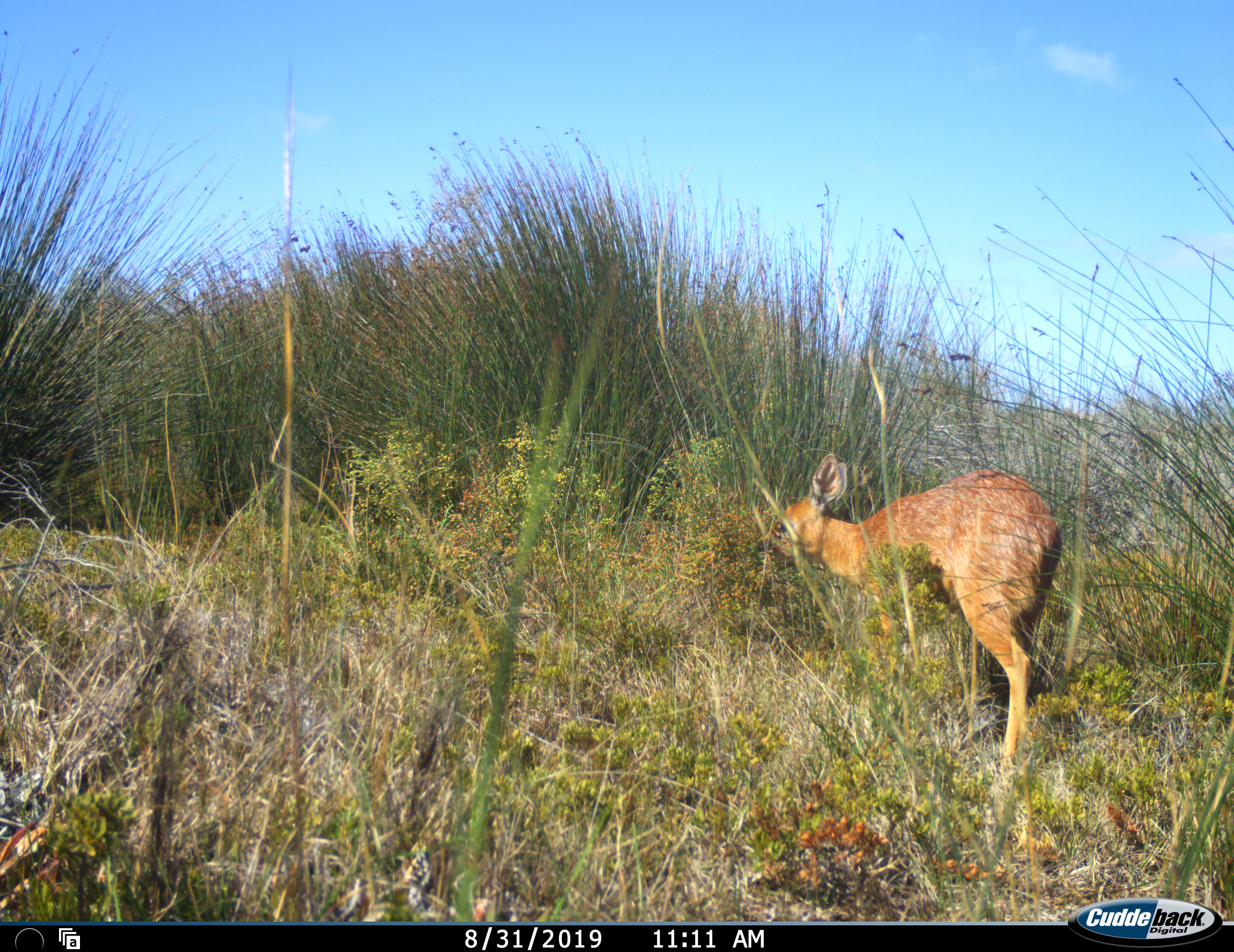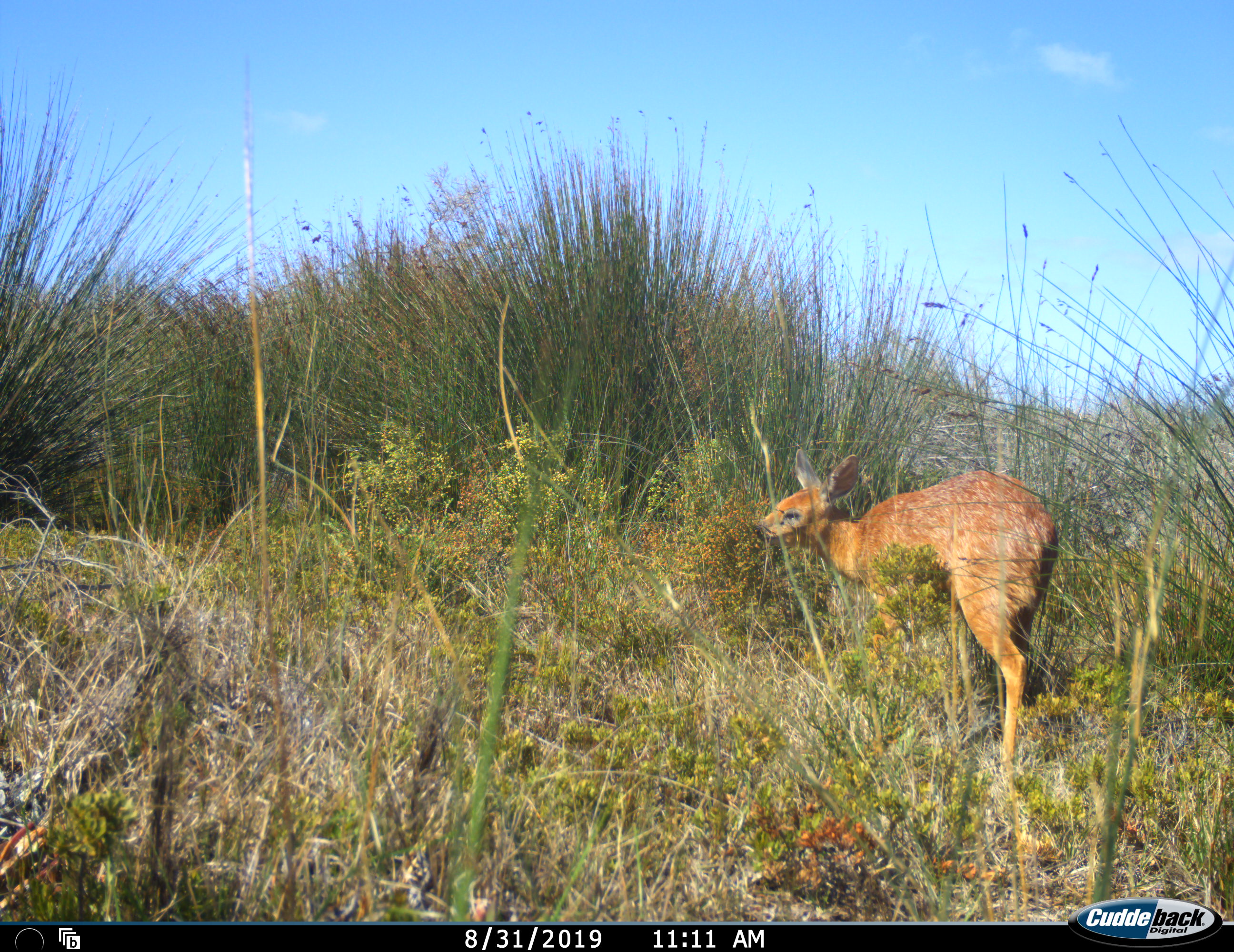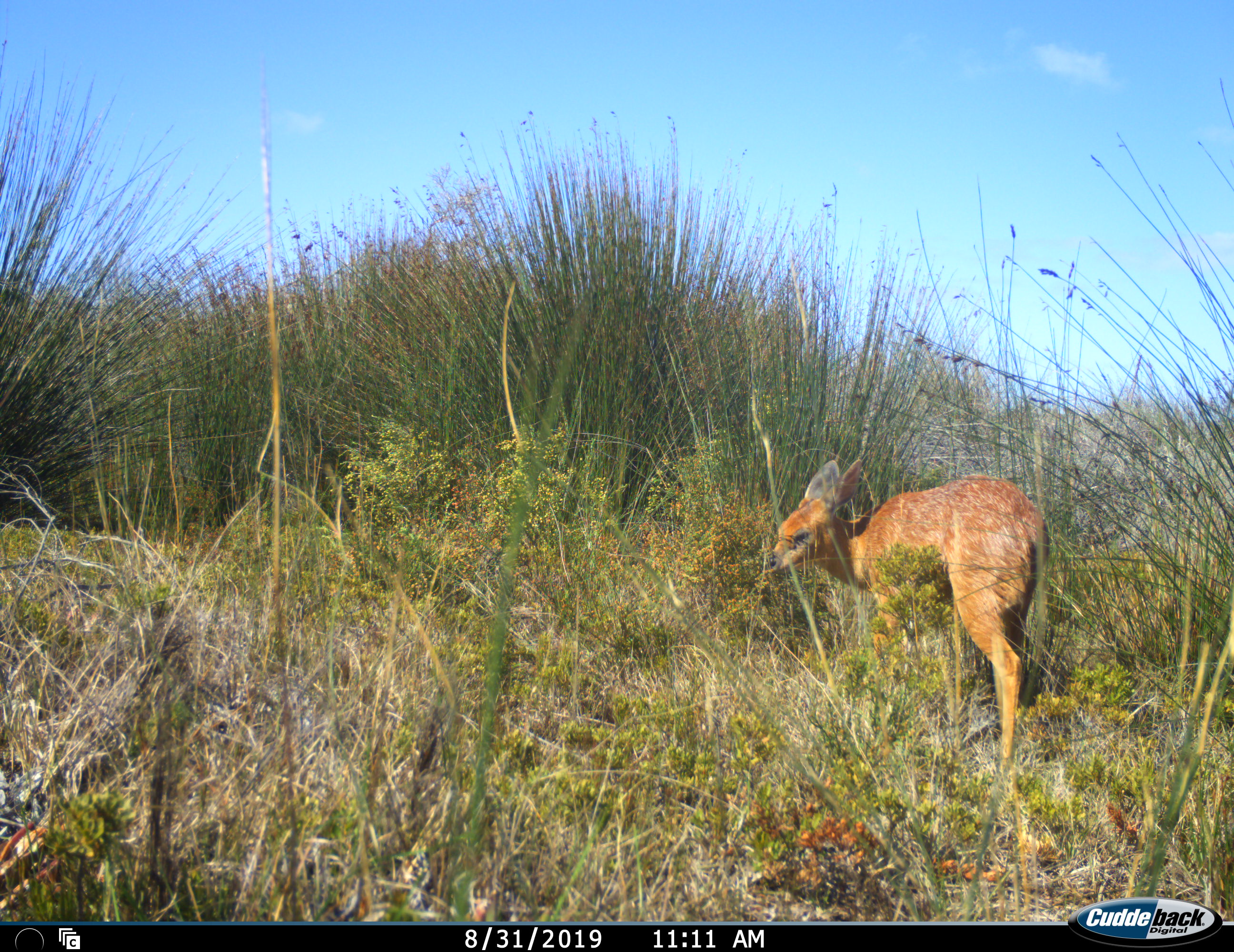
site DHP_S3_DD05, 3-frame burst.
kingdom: Animalia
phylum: Chordata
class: Mammalia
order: Artiodactyla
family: Bovidae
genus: Raphicerus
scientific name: Raphicerus melanotis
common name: grysbok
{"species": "grysbok (Raphicerus melanotis)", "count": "1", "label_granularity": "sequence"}